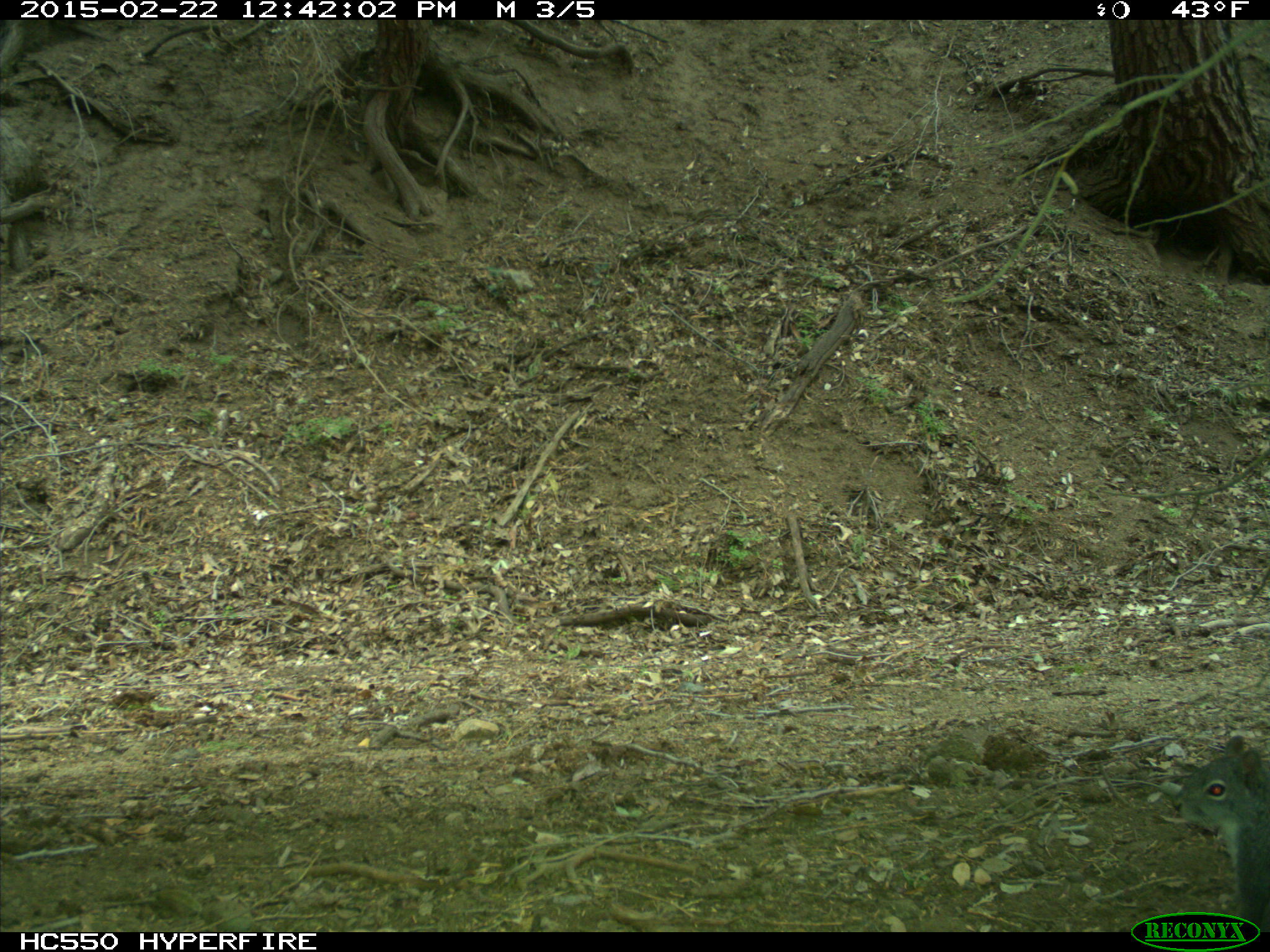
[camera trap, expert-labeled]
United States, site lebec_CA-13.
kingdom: Animalia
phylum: Chordata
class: Mammalia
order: Rodentia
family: Sciuridae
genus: Sciurus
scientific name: Sciurus carolinensis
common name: eastern gray squirrel